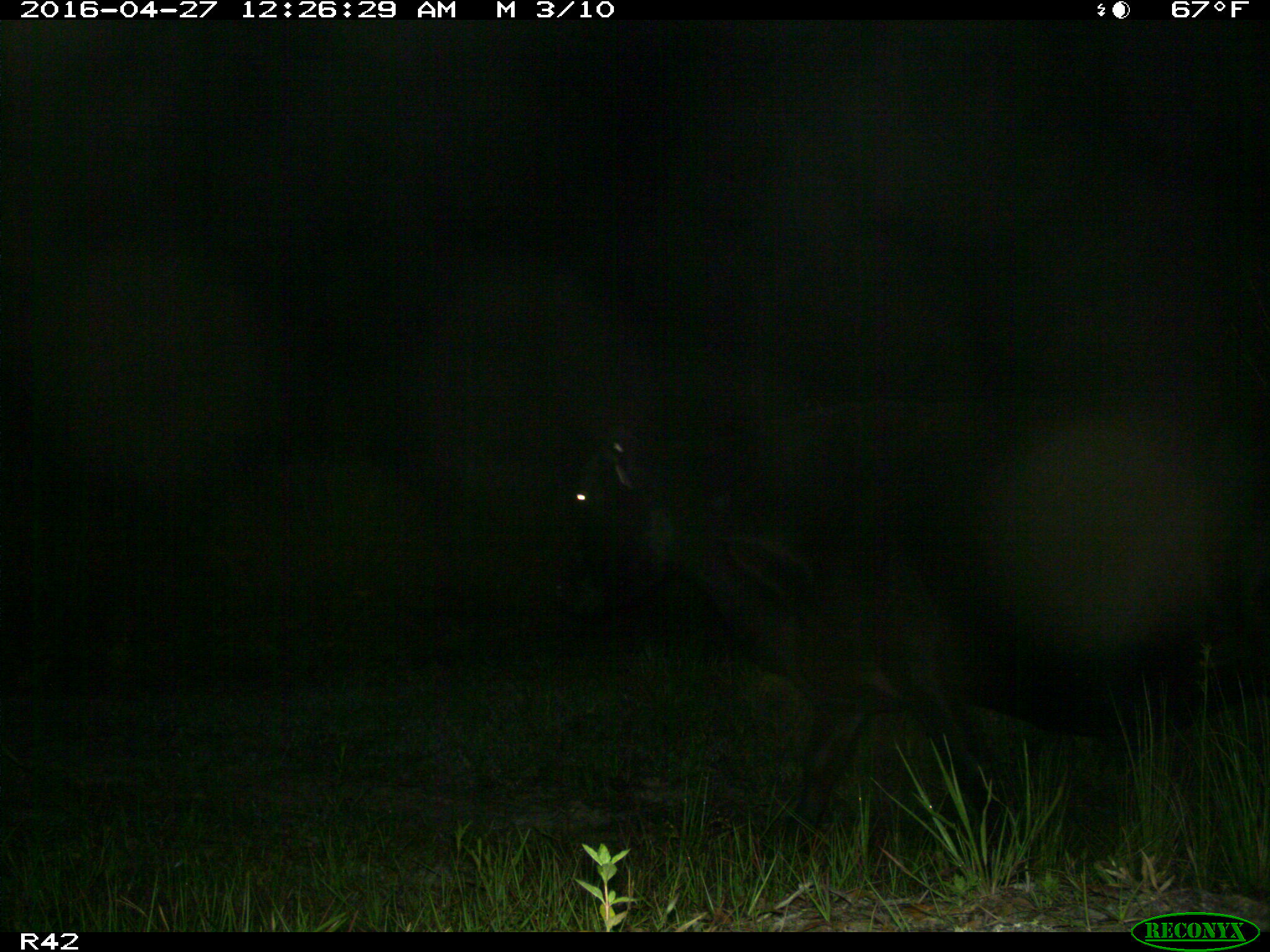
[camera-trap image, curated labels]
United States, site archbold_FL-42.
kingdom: Animalia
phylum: Chordata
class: Mammalia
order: Artiodactyla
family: Bovidae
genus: Bos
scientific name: Bos taurus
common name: domestic cow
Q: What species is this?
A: Bos taurus (domestic cow).